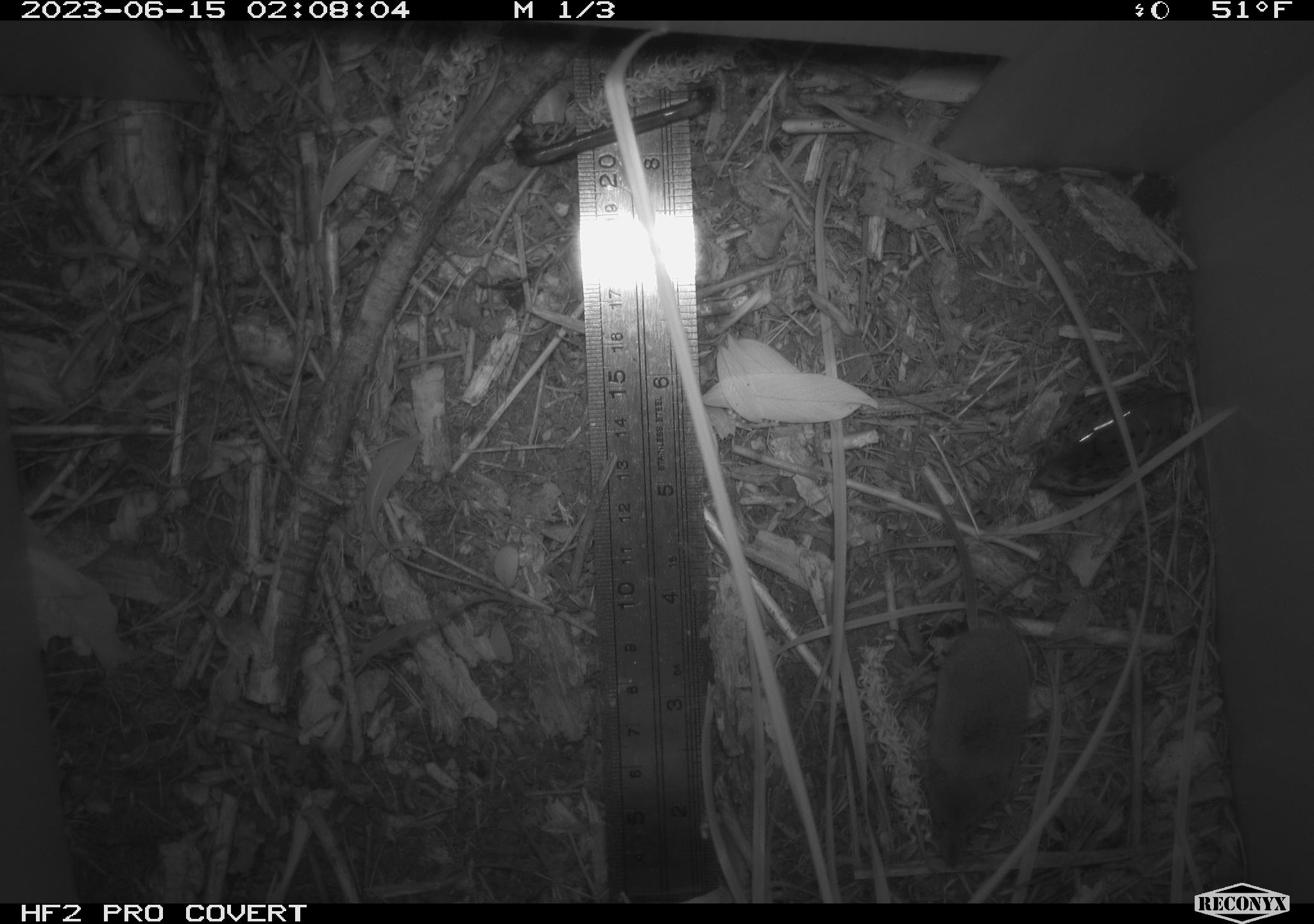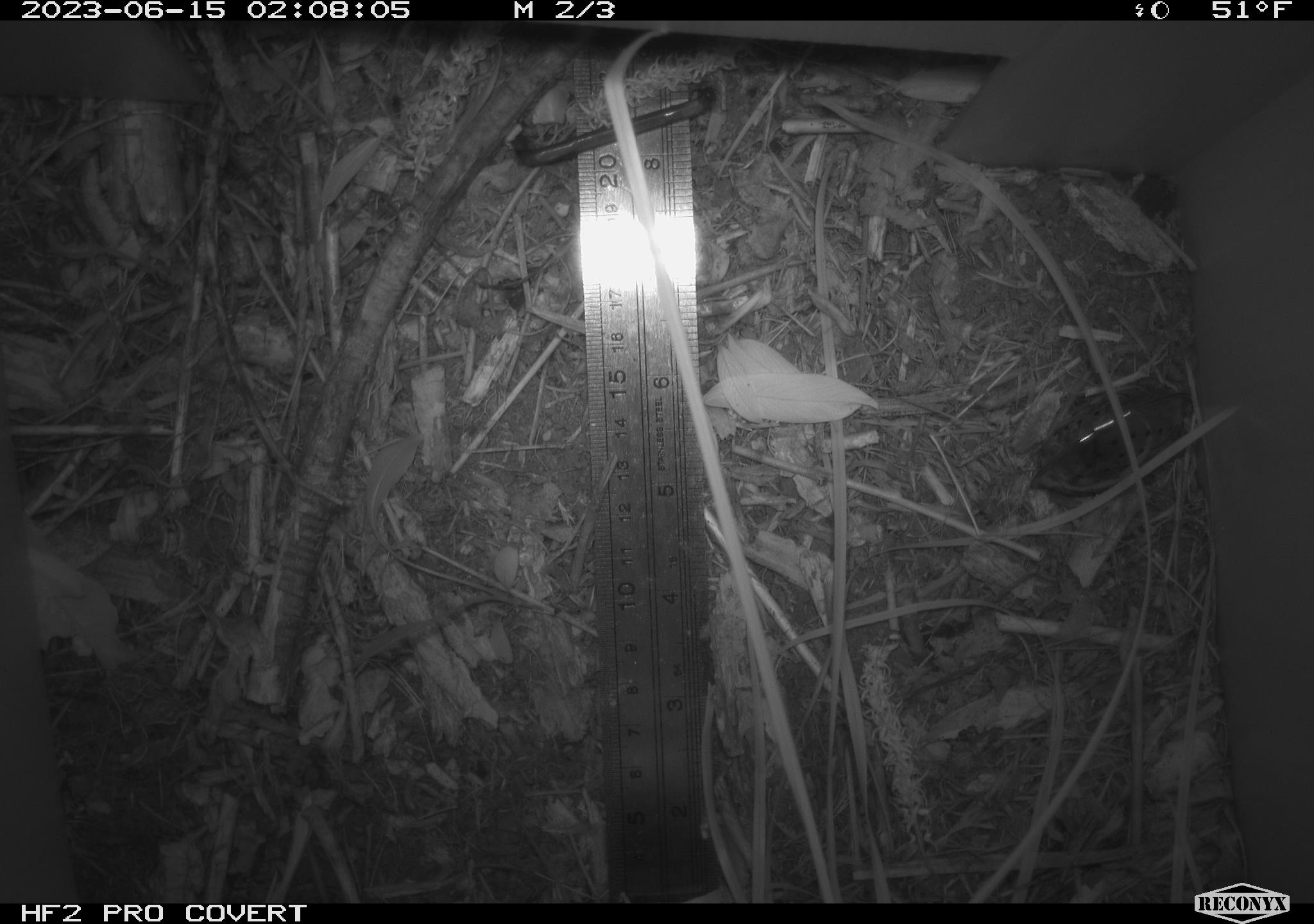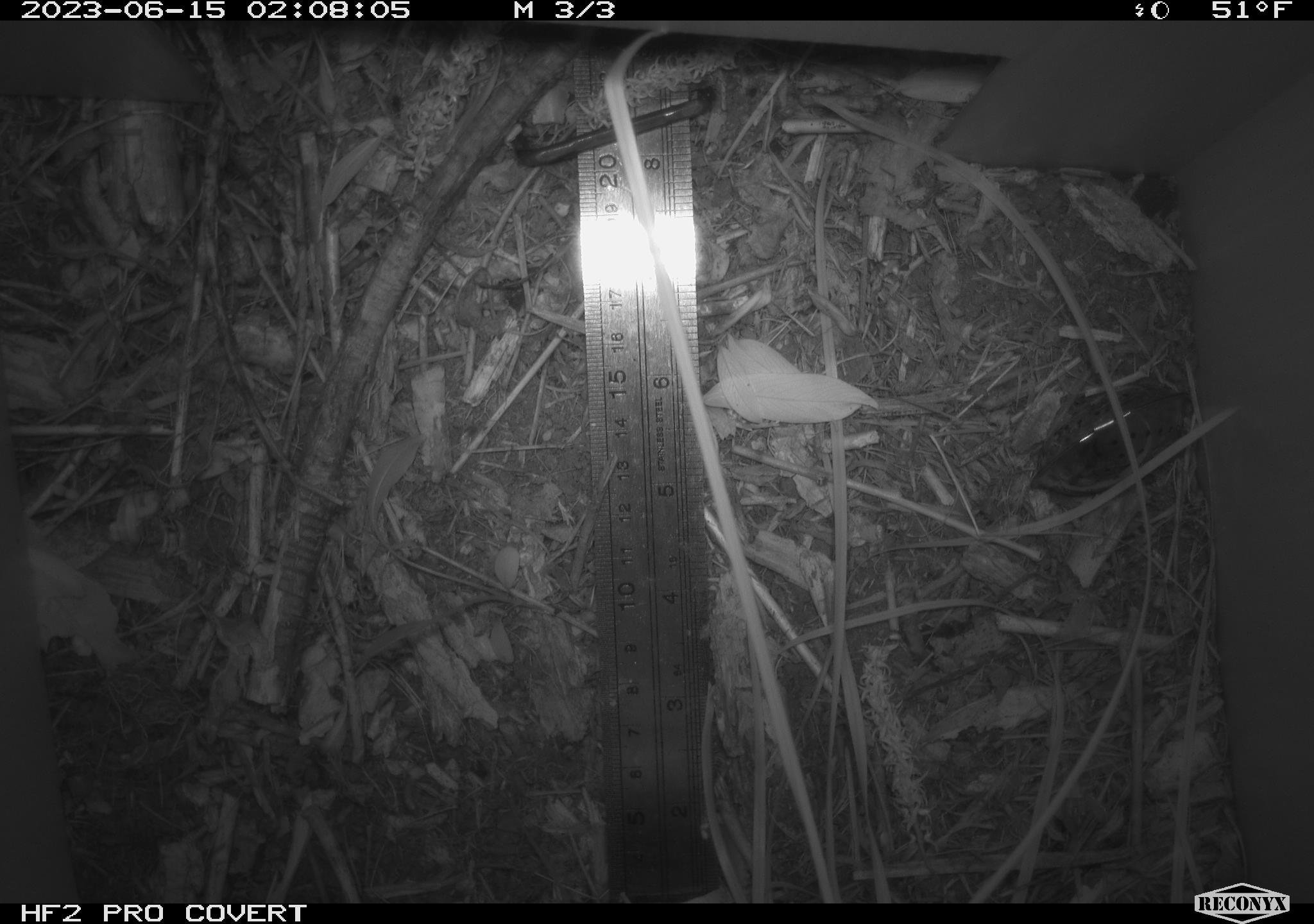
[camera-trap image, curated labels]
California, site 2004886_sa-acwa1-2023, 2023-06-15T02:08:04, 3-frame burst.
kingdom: Animalia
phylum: Chordata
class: Mammalia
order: Eulipotyphla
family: Soricidae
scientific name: Soricidae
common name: shrews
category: soricidae family